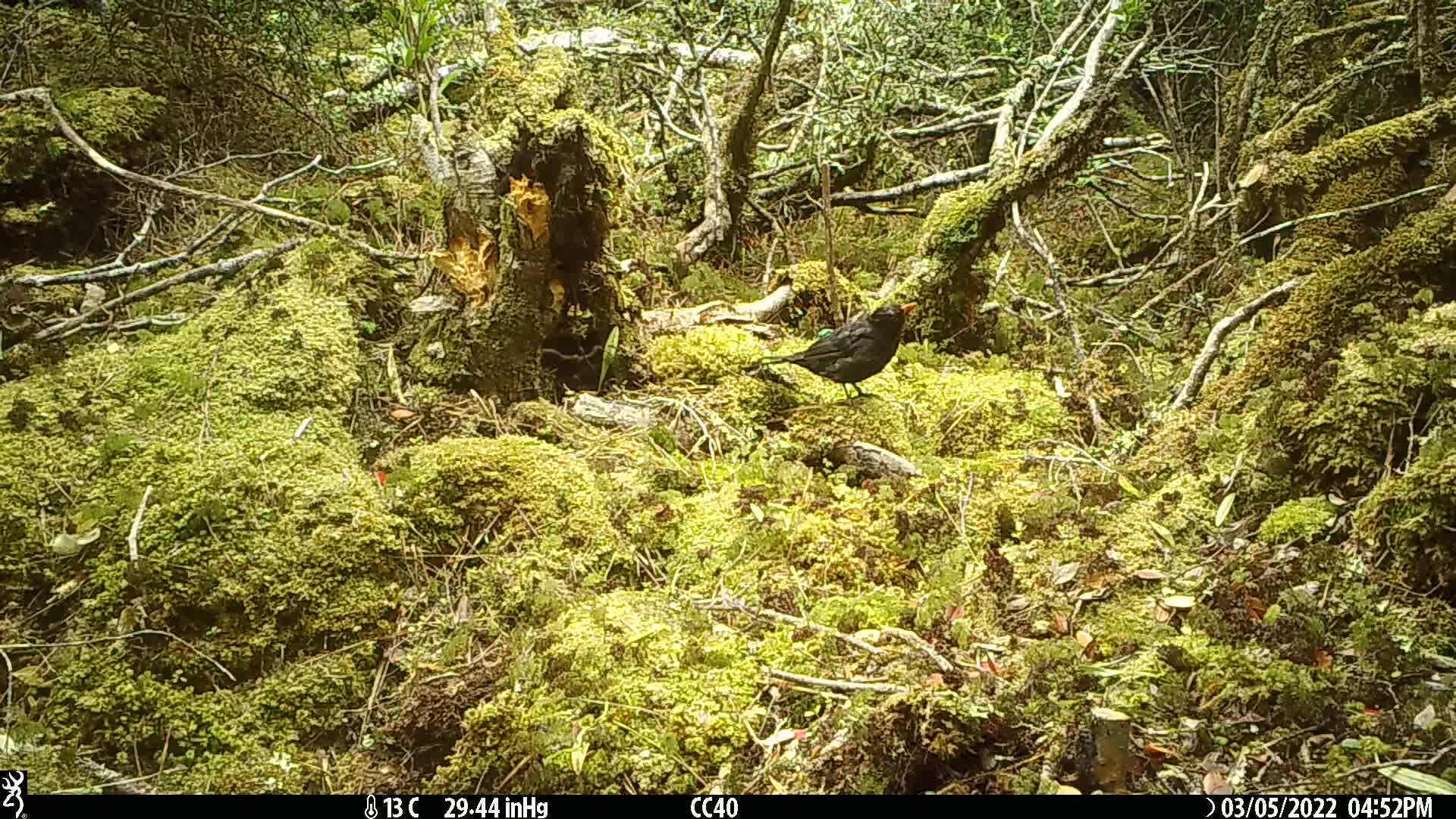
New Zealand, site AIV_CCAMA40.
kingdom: Animalia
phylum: Chordata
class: Aves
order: Passeriformes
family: Turdidae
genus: Turdus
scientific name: Turdus merula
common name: eurasian blackbird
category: blackbird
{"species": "blackbird (eurasian blackbird) (Turdus merula)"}